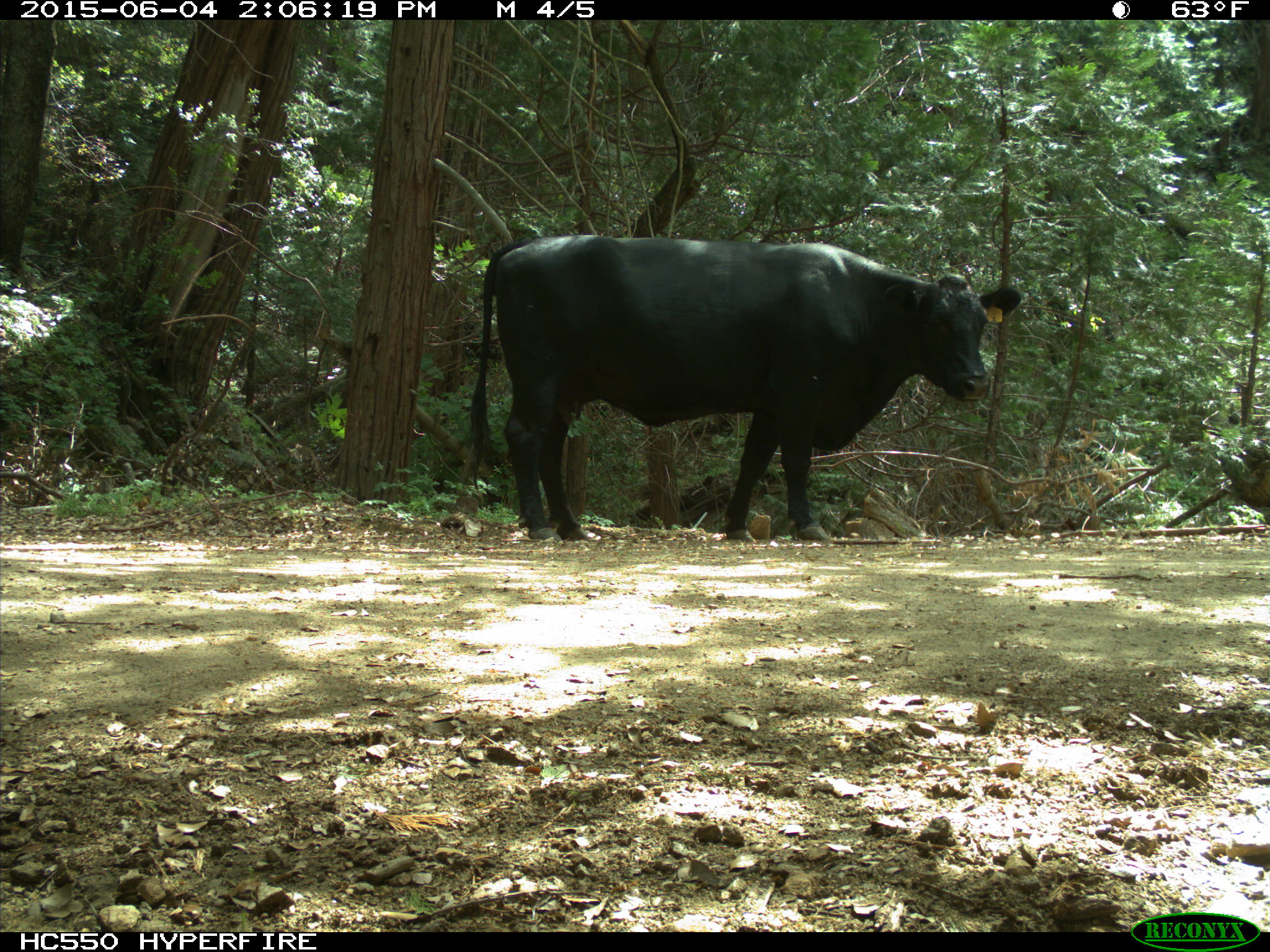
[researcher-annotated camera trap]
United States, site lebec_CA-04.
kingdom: Animalia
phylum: Chordata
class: Mammalia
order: Artiodactyla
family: Bovidae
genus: Bos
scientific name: Bos taurus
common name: domestic cow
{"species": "Bos taurus (domestic cow)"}